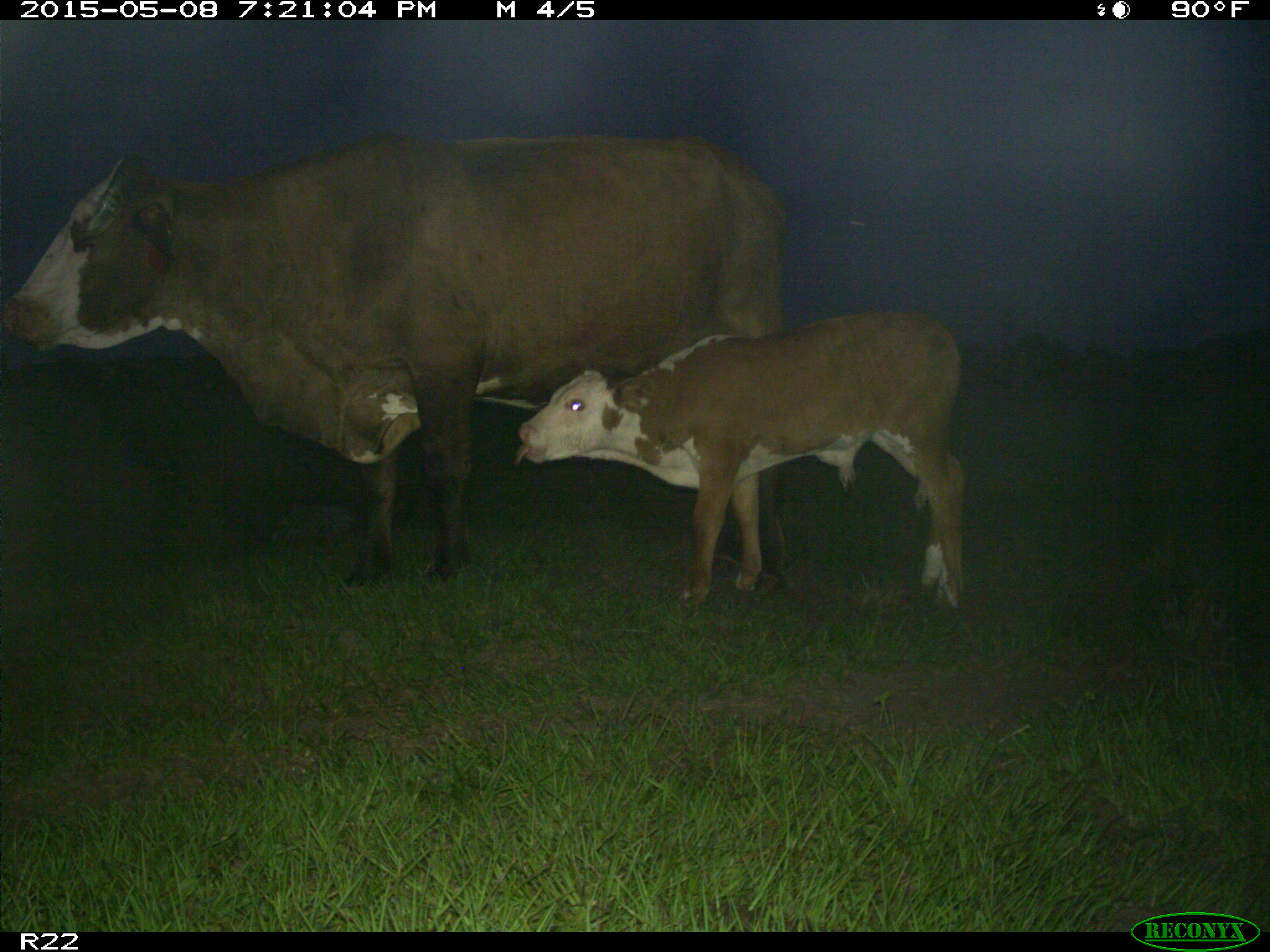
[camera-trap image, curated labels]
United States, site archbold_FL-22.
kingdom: Animalia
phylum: Chordata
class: Mammalia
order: Artiodactyla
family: Bovidae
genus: Bos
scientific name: Bos taurus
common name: domestic cow